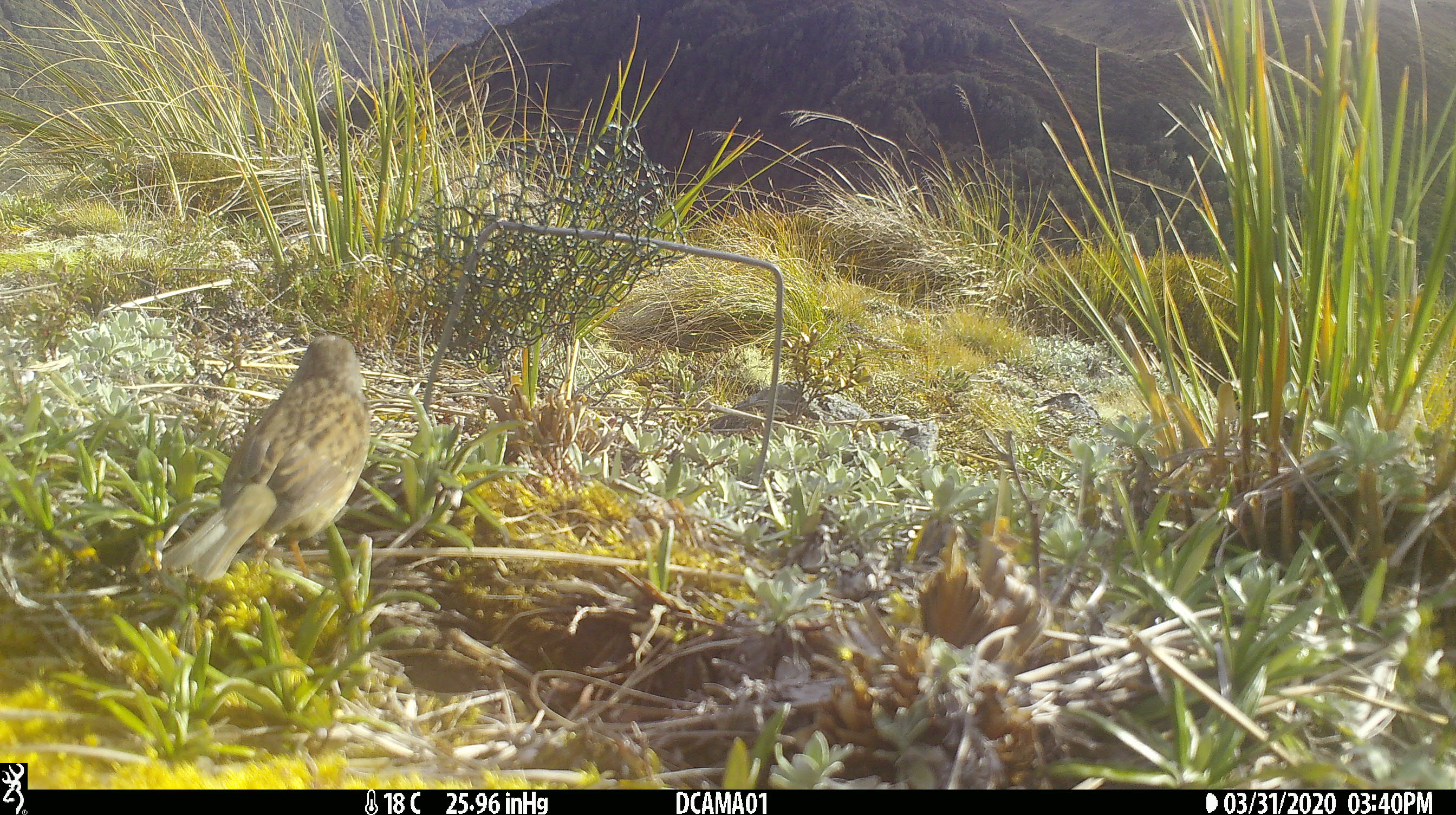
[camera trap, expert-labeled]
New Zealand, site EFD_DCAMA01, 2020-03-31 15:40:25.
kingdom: Animalia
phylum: Chordata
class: Aves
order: Passeriformes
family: Prunellidae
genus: Prunella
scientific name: Prunella modularis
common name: dunnock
Dunnock (Prunella modularis).